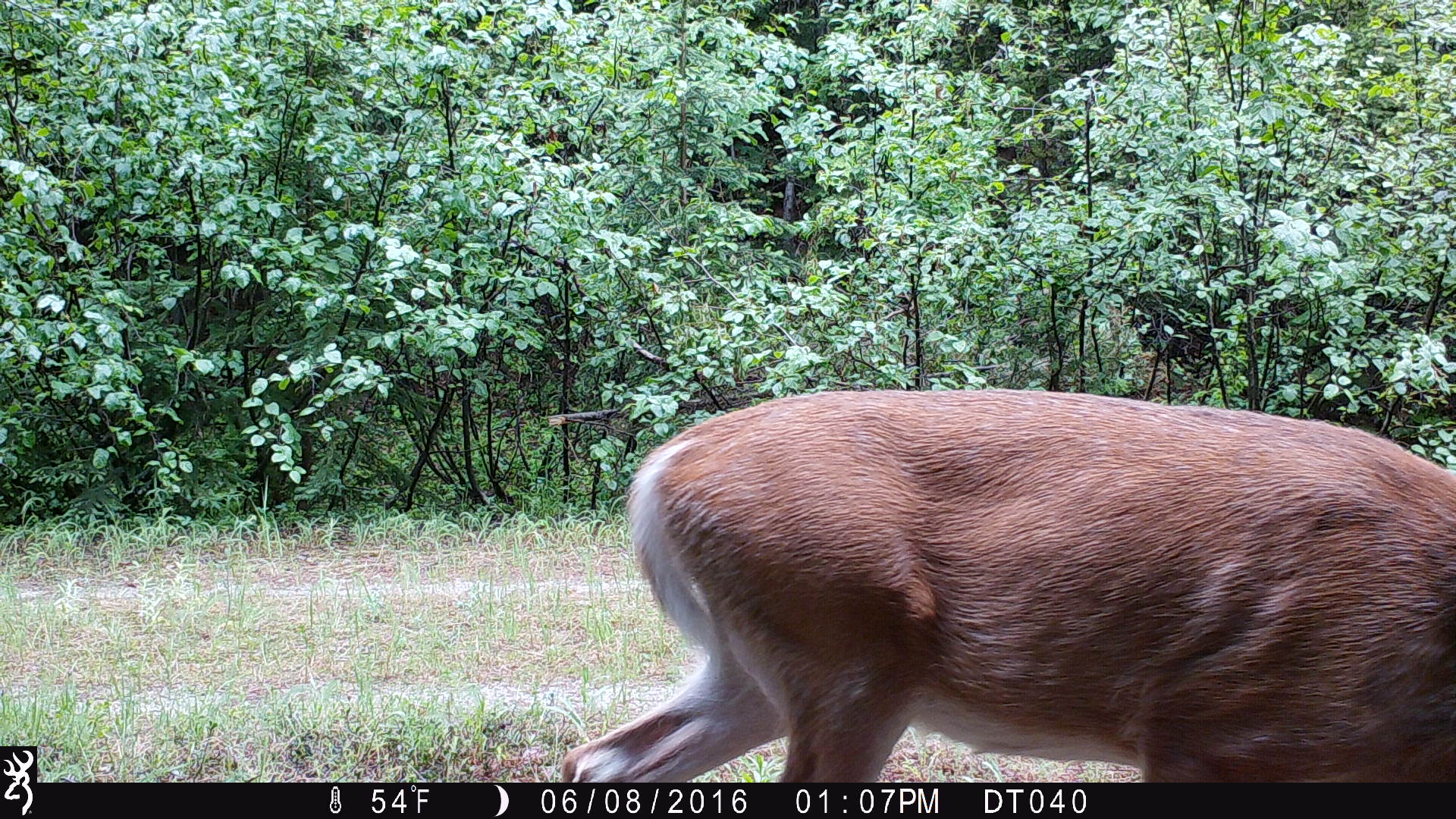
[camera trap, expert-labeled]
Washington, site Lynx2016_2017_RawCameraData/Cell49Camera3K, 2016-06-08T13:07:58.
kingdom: Animalia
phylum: Chordata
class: Mammalia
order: Artiodactyla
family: Cervidae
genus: Odocoileus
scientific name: Odocoileus virginianus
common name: white-tailed deer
Odocoileus virginianus (white-tailed deer). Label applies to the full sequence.